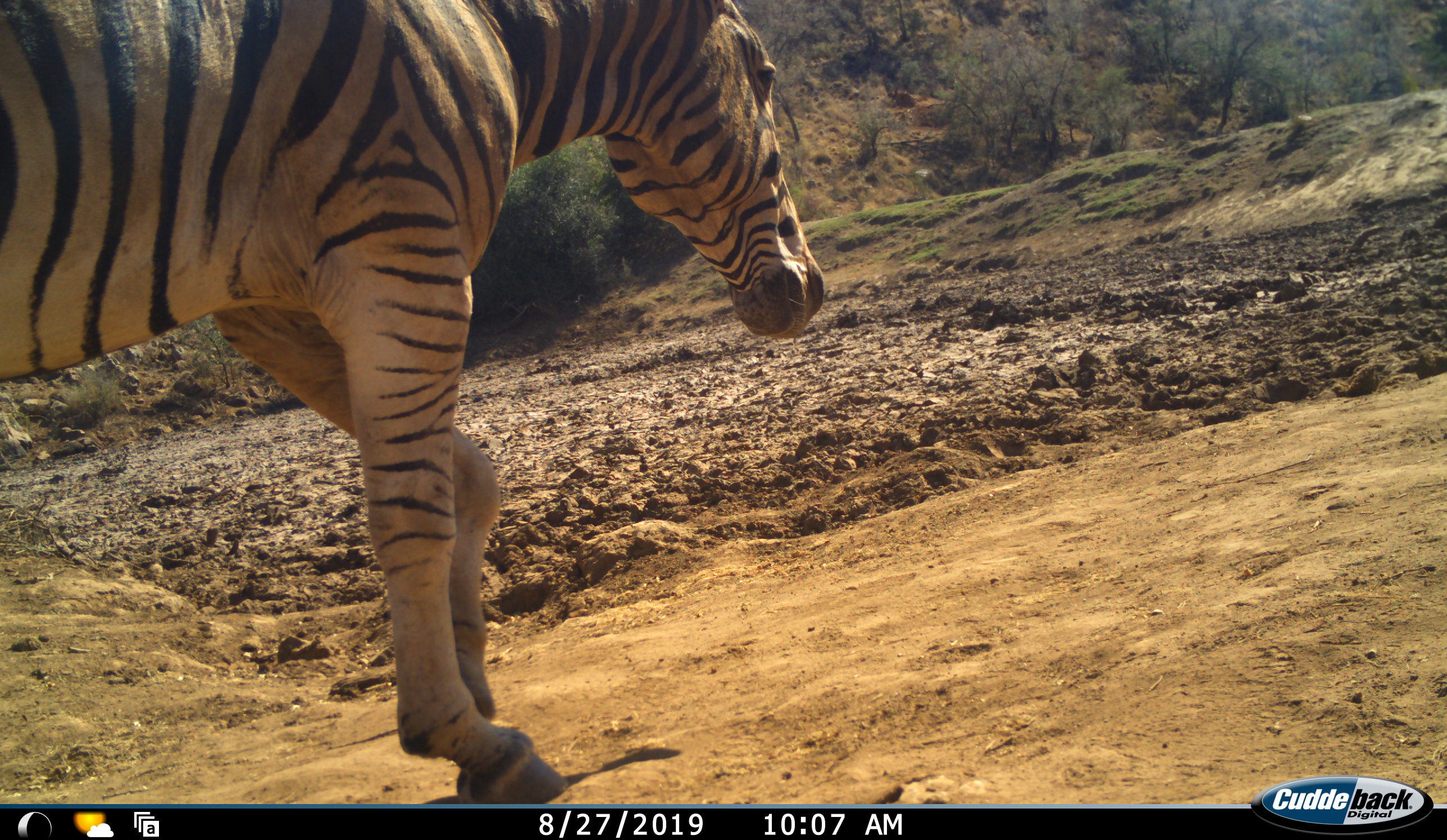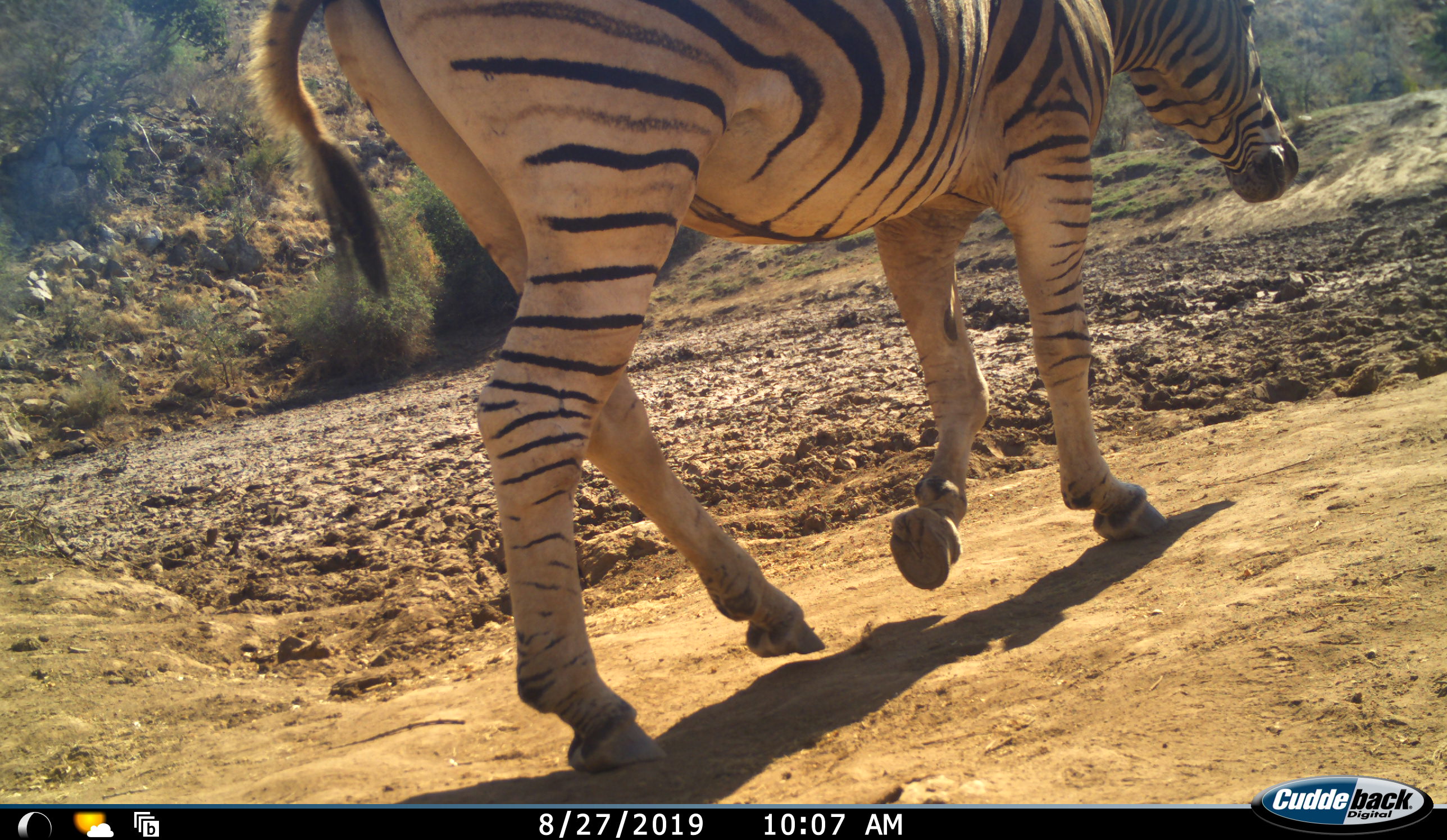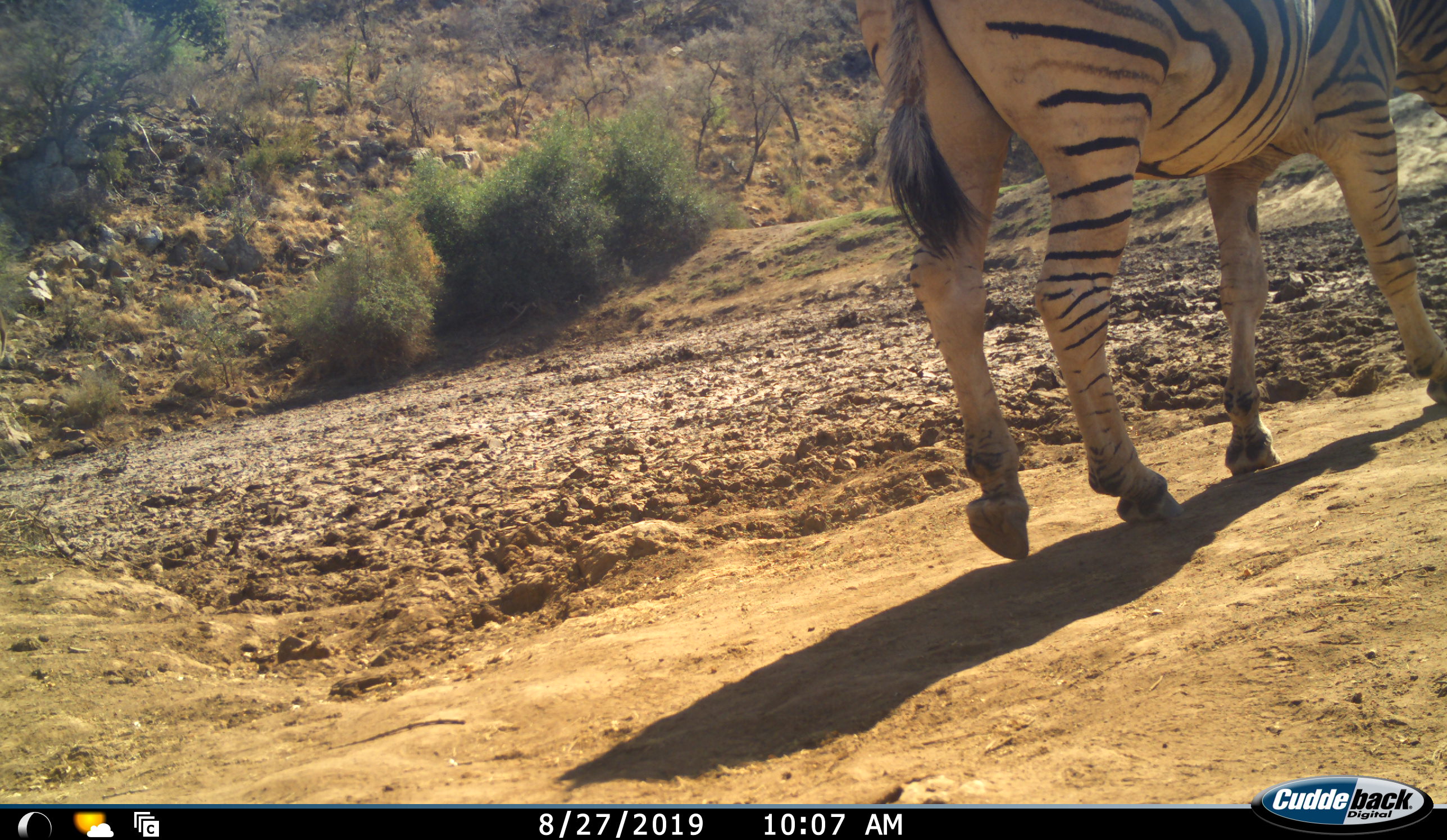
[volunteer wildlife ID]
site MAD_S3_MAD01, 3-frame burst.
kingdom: Animalia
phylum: Chordata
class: Mammalia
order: Perissodactyla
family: Equidae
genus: Equus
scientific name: Equus quagga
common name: plains zebra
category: zebraplains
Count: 1.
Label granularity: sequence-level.